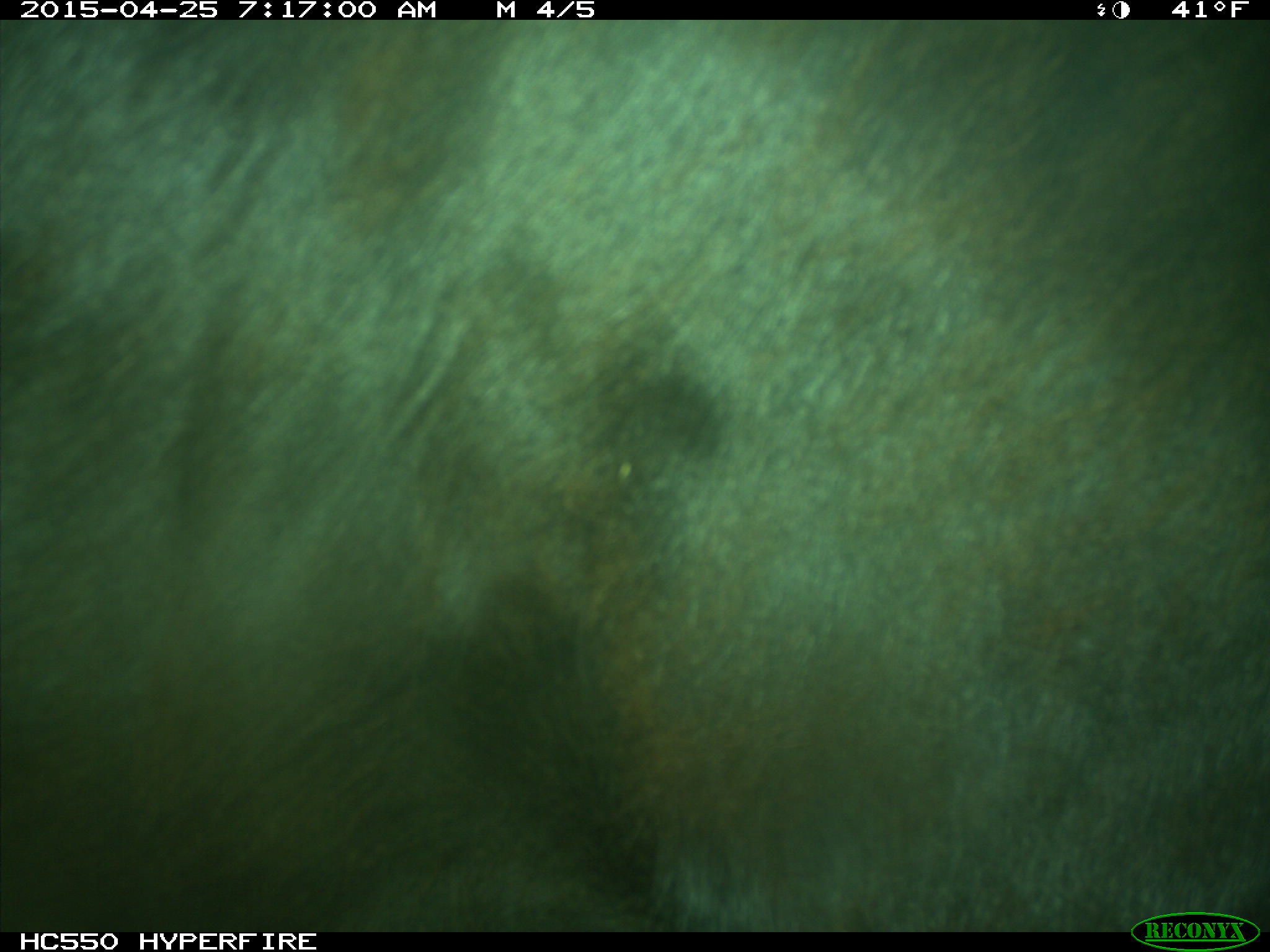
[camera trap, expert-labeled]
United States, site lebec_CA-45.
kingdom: Animalia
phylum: Chordata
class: Mammalia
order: Artiodactyla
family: Bovidae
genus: Bos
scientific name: Bos taurus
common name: domestic cow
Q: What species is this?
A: Bos taurus (domestic cow).